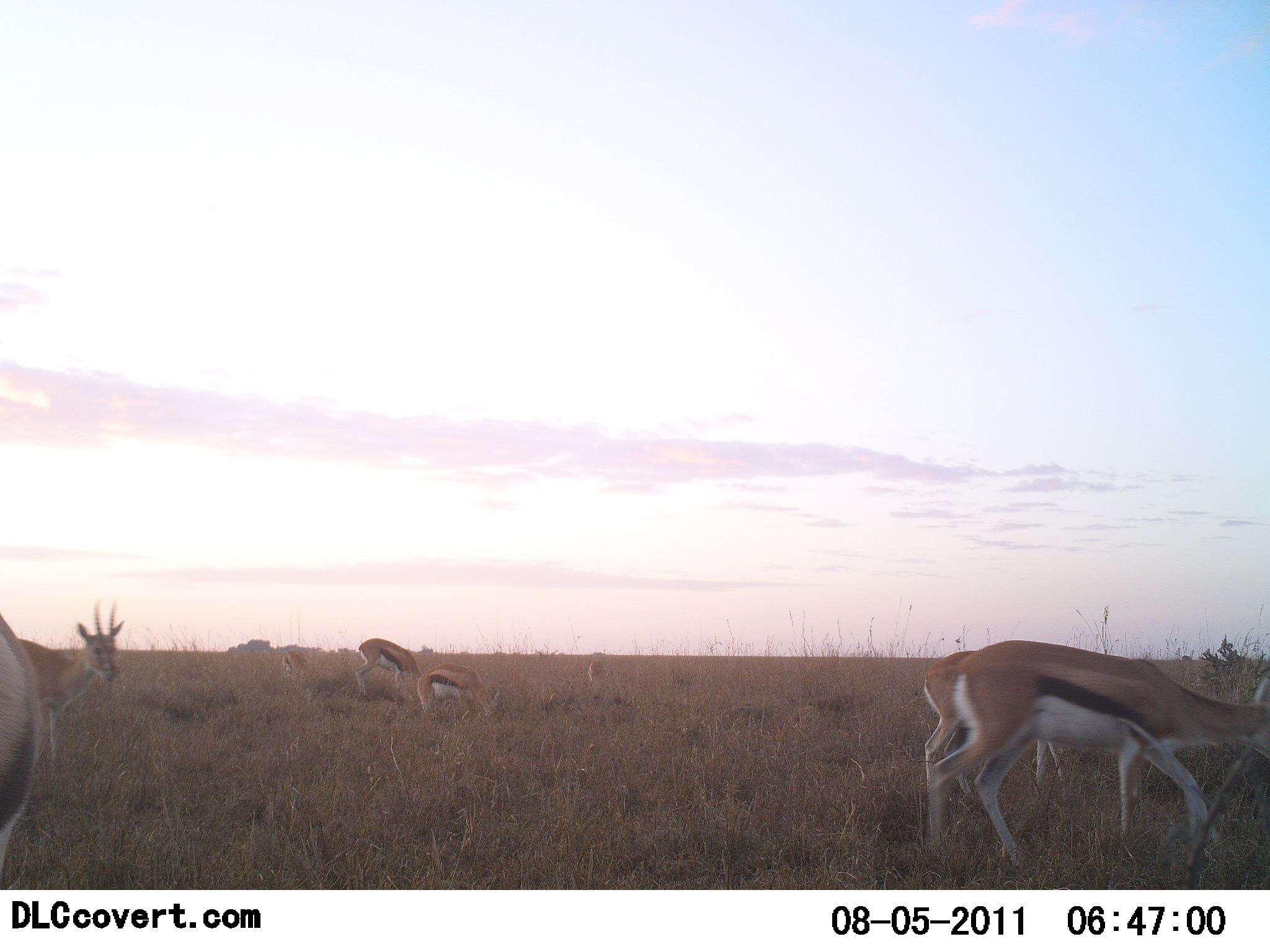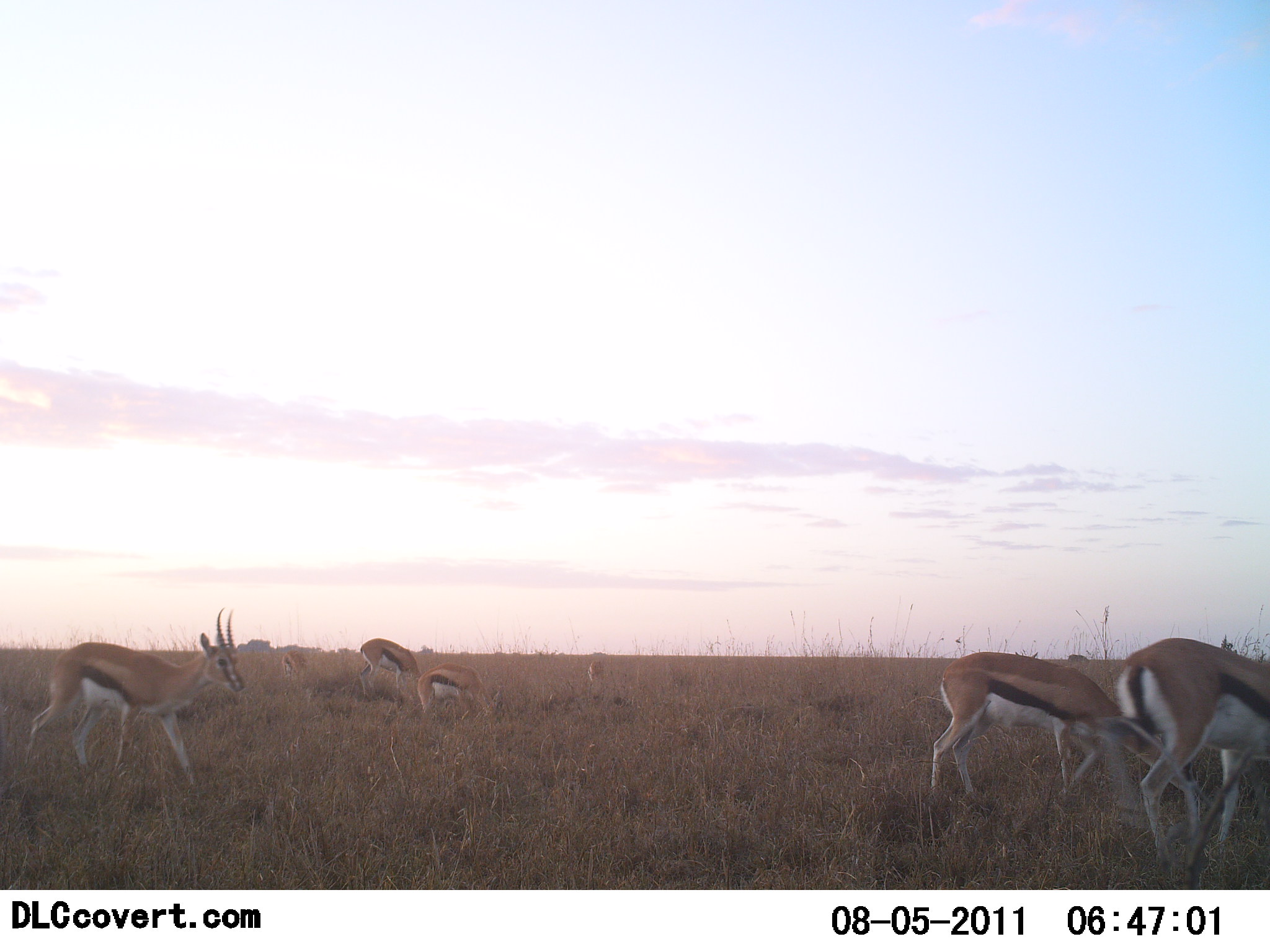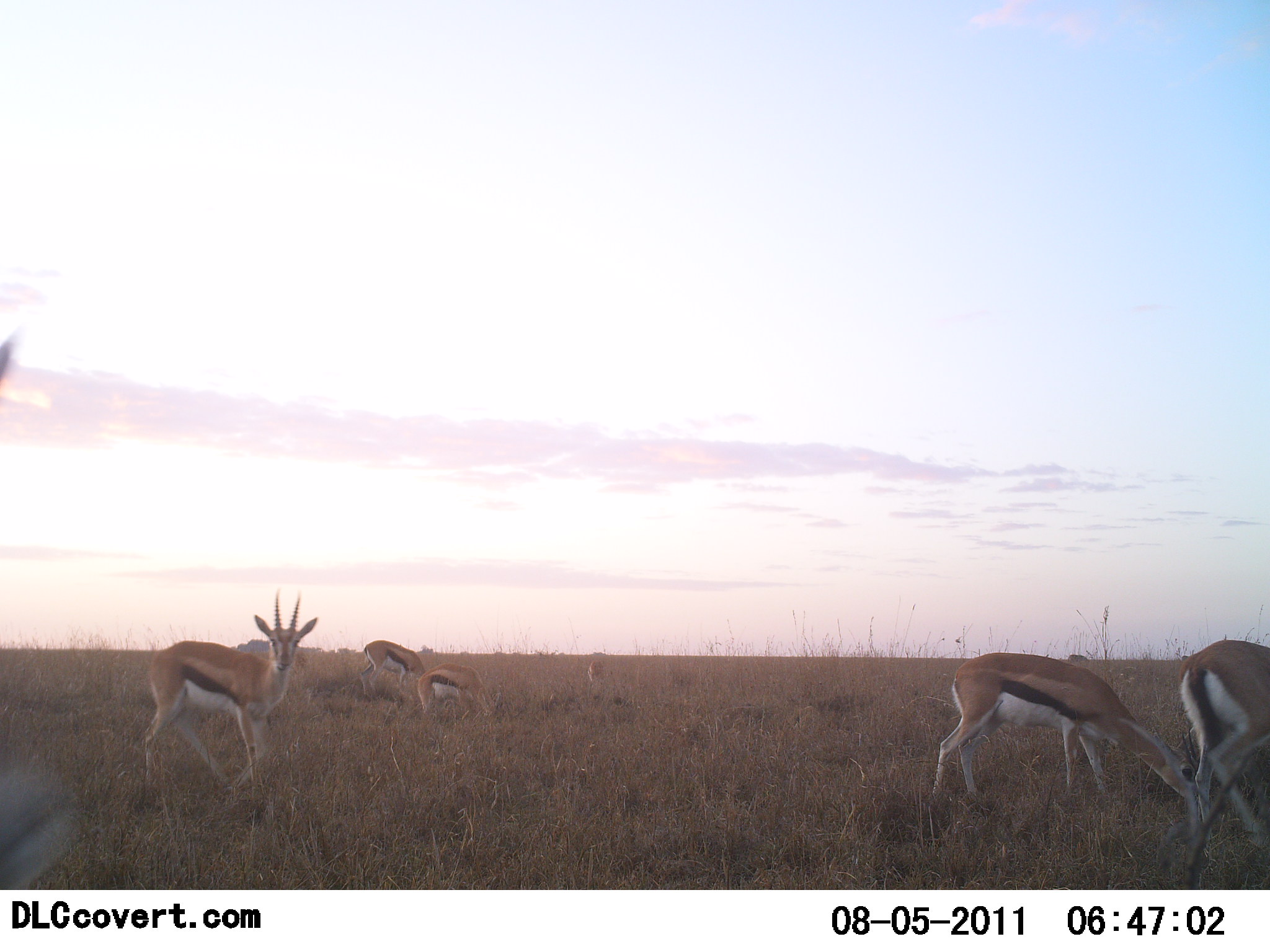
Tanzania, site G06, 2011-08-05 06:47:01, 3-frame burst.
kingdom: Animalia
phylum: Chordata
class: Mammalia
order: Artiodactyla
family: Bovidae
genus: Eudorcas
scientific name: Eudorcas thomsonii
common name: thomson's gazelle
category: gazellethomsons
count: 6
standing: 27%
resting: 0%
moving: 55%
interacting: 0%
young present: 9%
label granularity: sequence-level